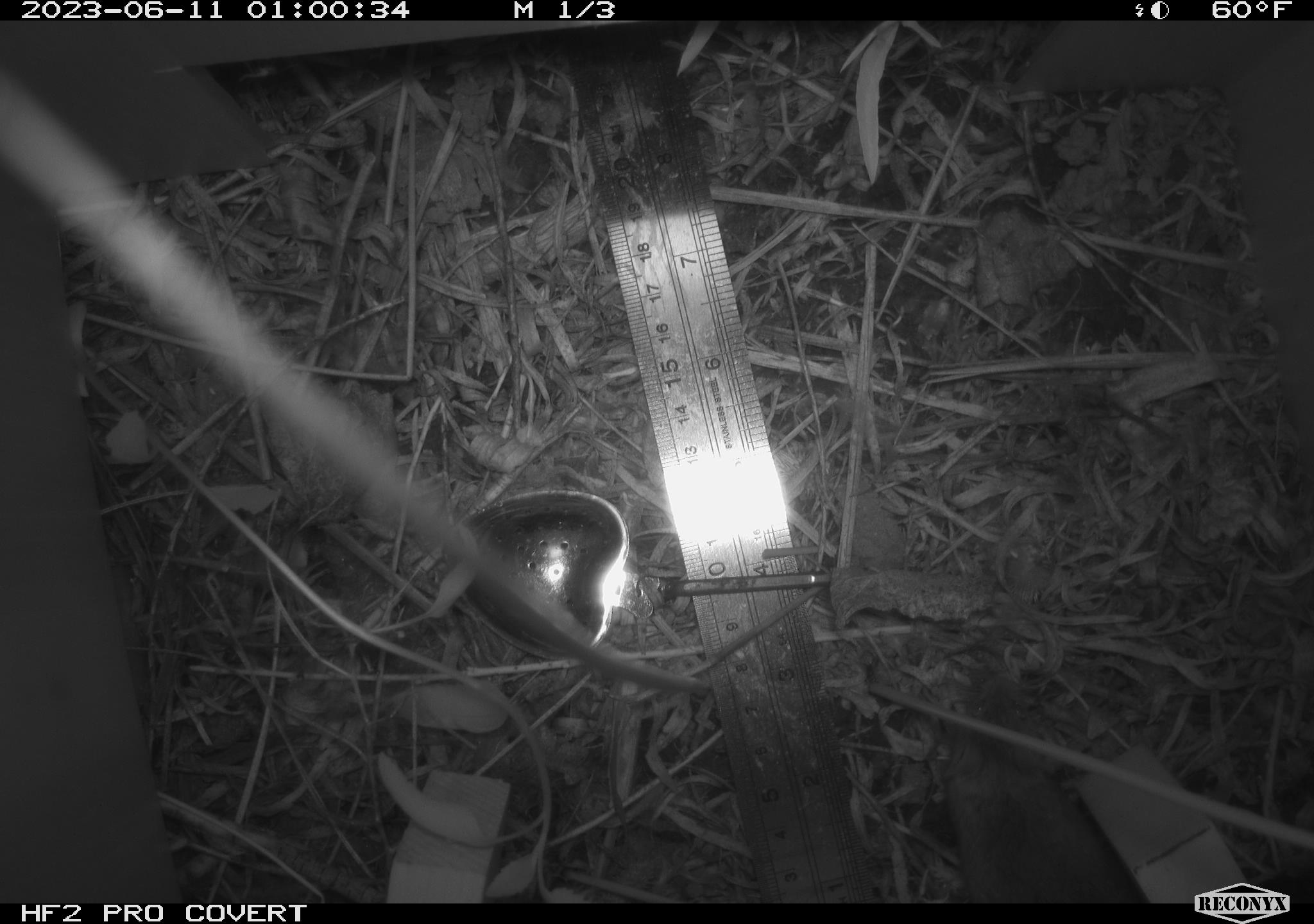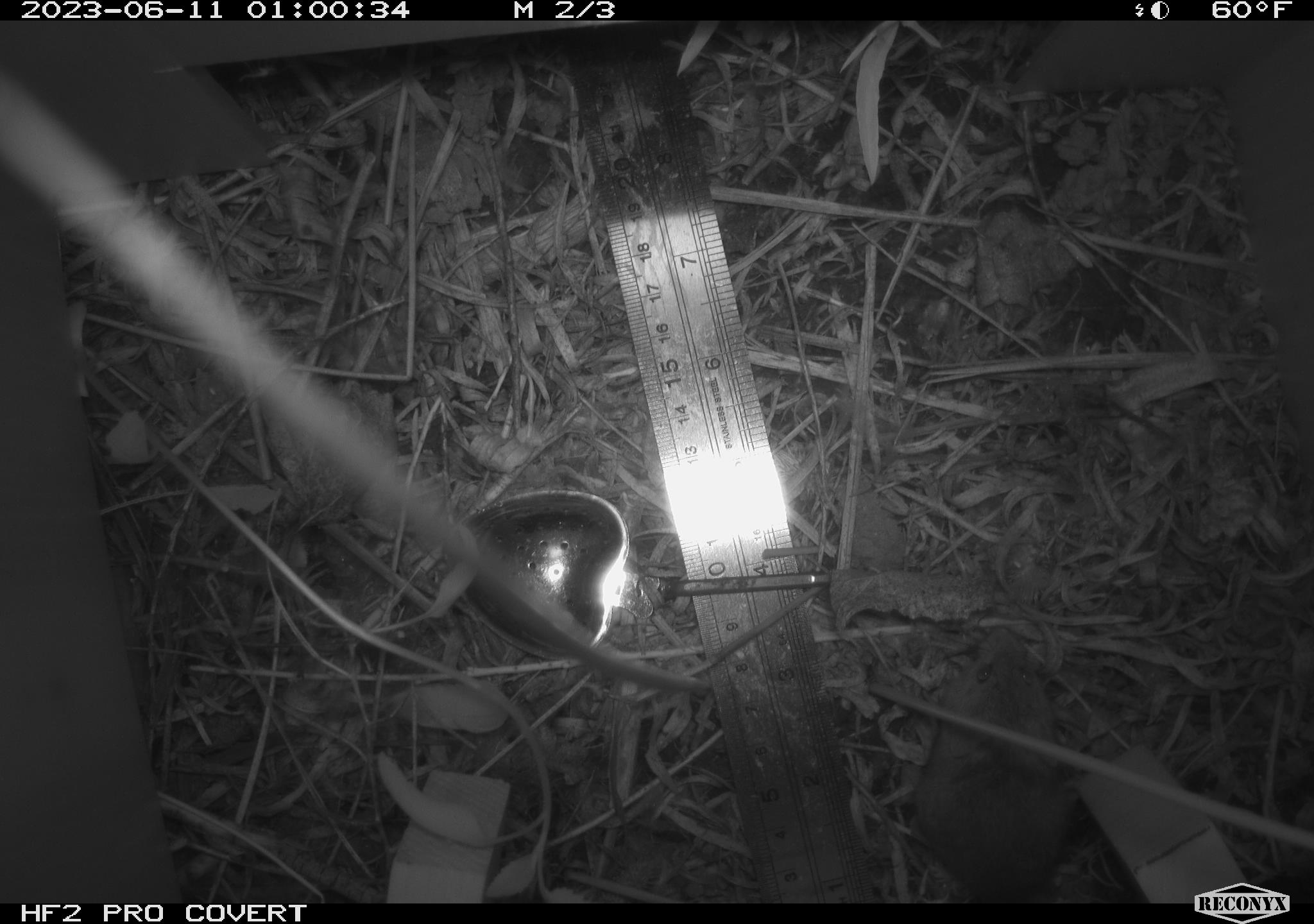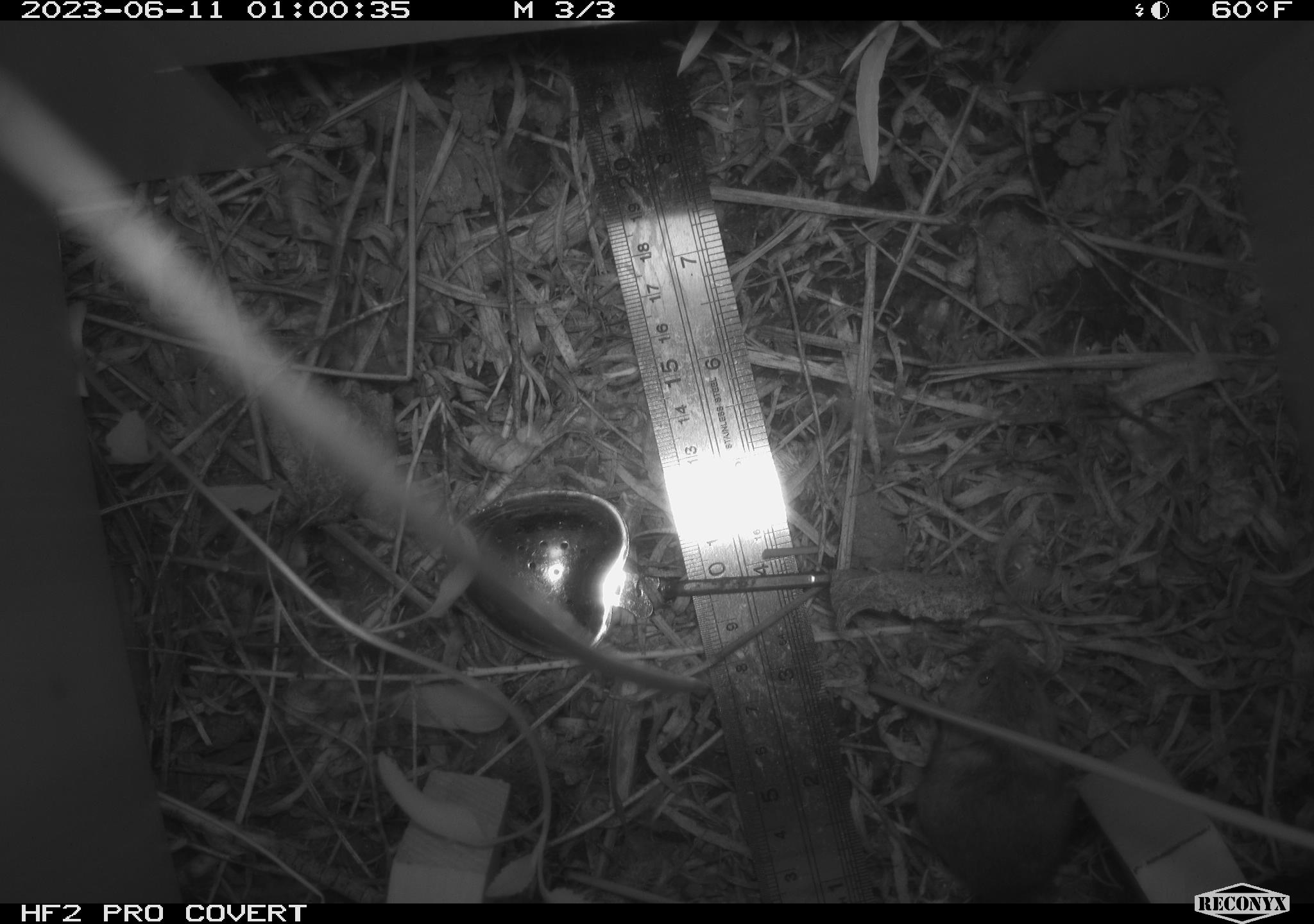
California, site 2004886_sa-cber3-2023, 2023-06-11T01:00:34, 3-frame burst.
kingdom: Animalia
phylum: Chordata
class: Mammalia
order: Rodentia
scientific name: Rodentia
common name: mouse species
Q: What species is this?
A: Mouse species (Rodentia).